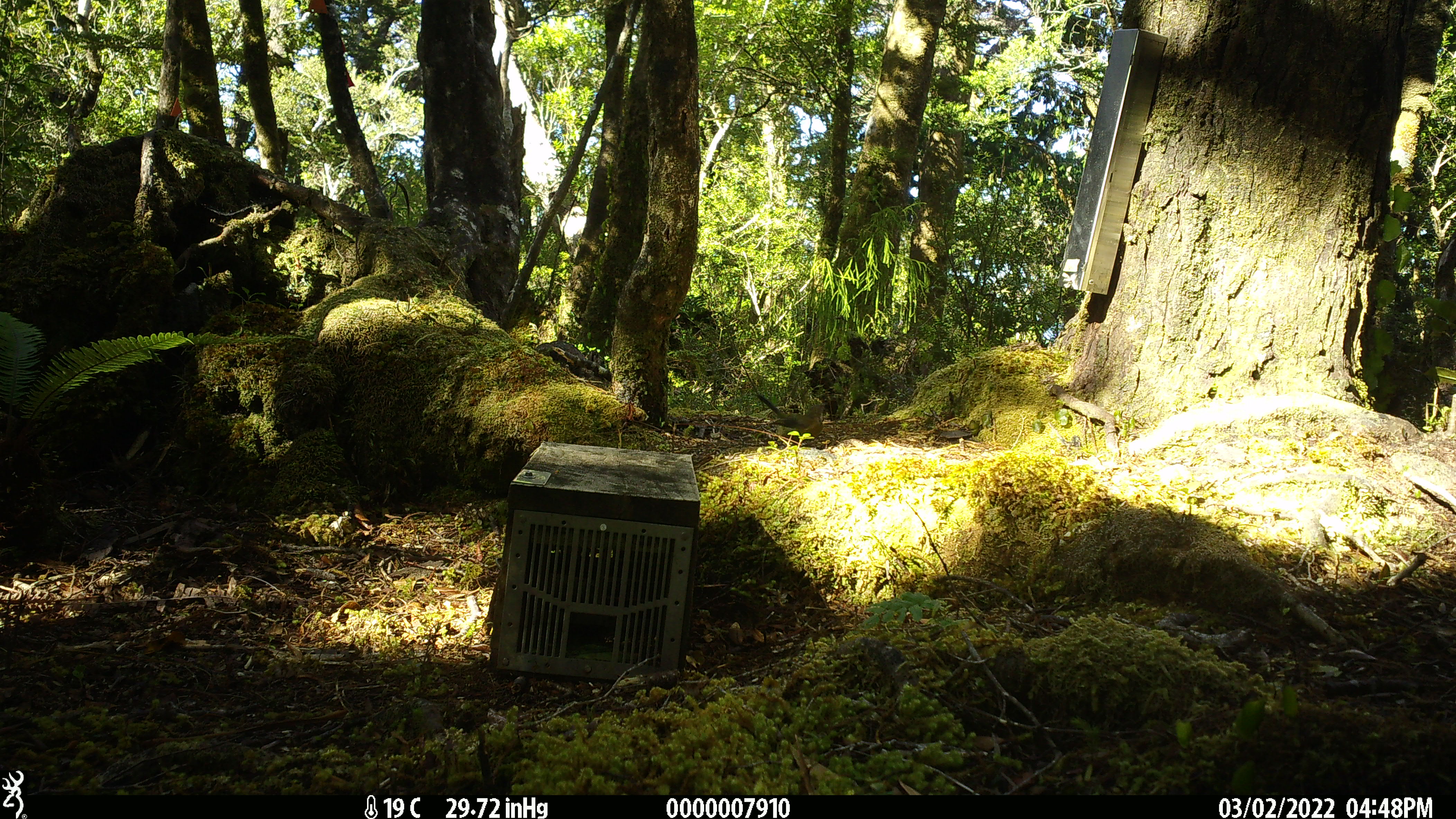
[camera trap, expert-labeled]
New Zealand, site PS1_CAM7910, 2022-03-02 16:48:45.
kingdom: Animalia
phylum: Chordata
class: Aves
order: Passeriformes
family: Meliphagidae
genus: Anthornis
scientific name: Anthornis melanura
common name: new zealand bellbird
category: bellbird